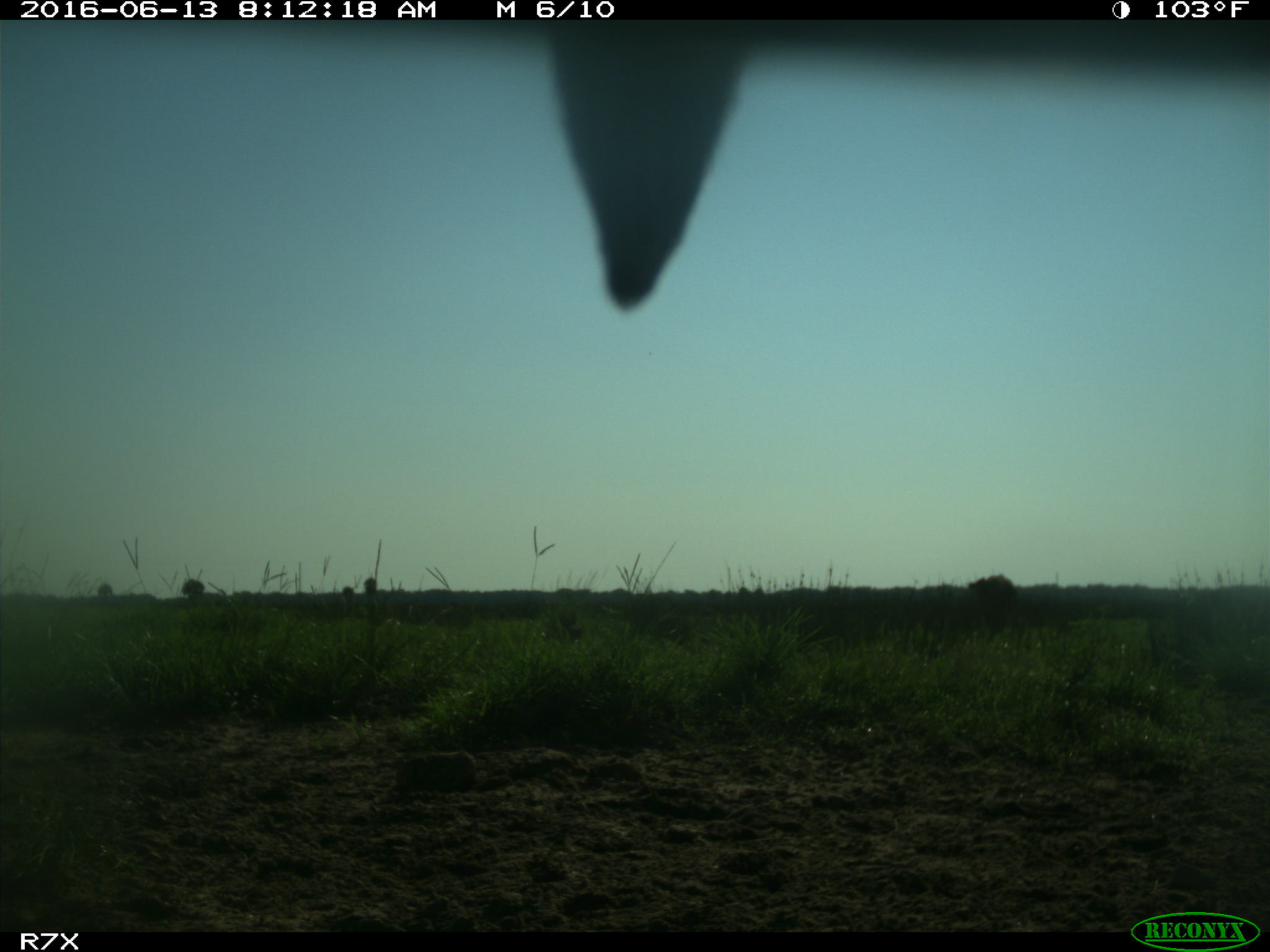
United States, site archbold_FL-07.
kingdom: Animalia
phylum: Chordata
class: Mammalia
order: Artiodactyla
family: Bovidae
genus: Bos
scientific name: Bos taurus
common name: domestic cow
Bos taurus (domestic cow).